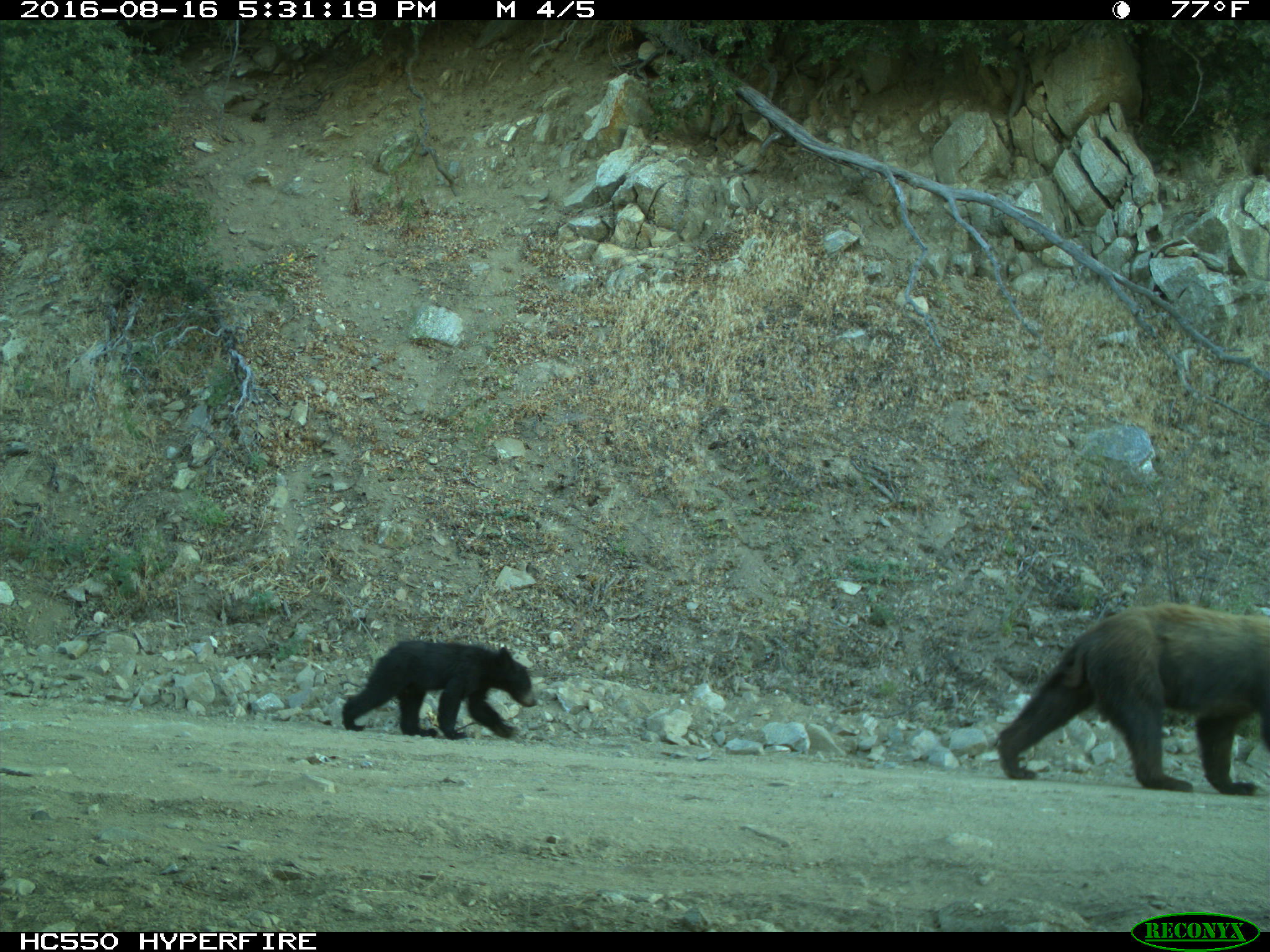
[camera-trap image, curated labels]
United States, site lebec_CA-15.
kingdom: Animalia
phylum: Chordata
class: Mammalia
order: Carnivora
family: Ursidae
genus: Ursus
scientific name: Ursus americanus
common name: american black bear